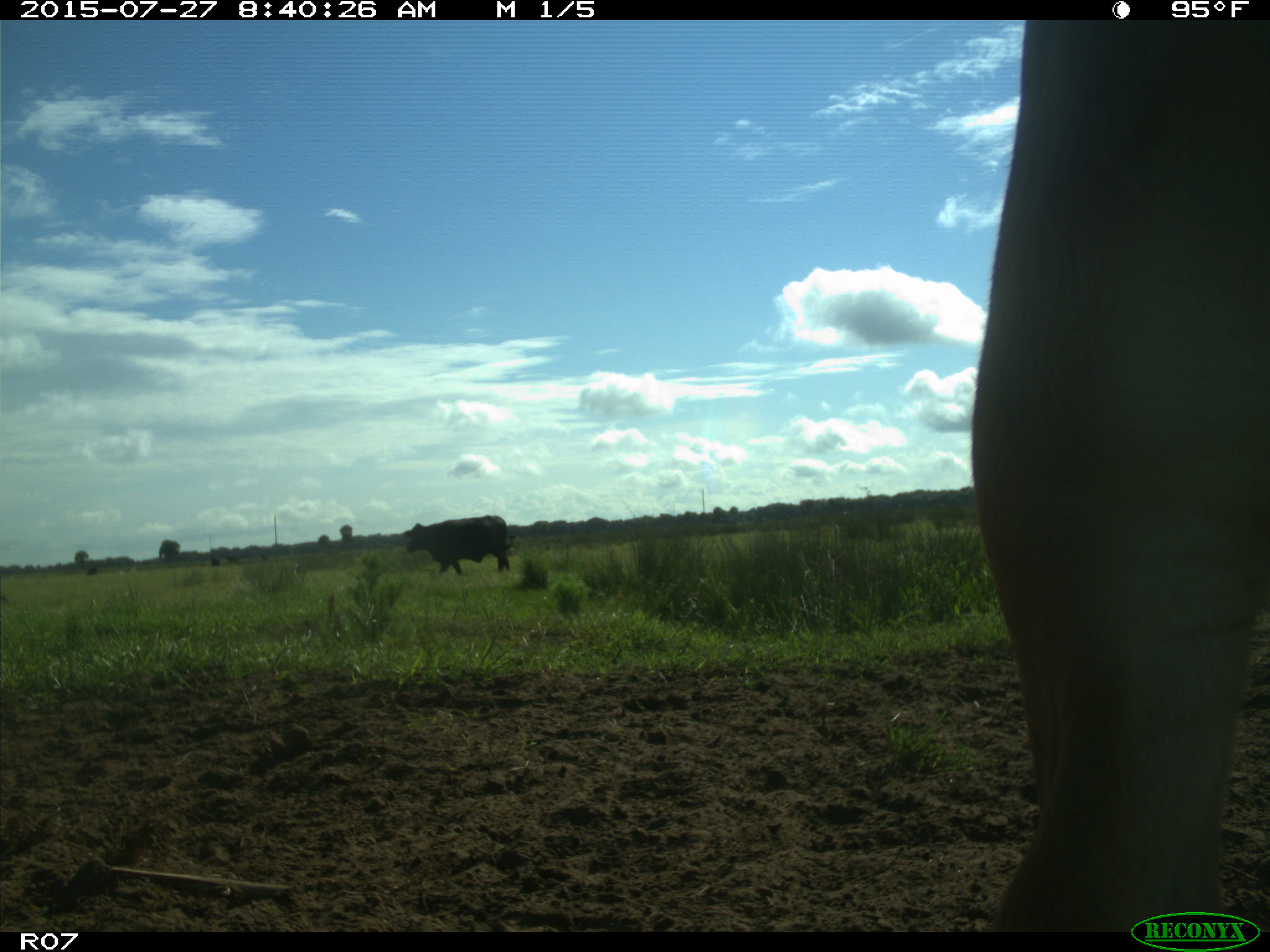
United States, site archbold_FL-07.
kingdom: Animalia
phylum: Chordata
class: Mammalia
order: Artiodactyla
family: Bovidae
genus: Bos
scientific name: Bos taurus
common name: domestic cow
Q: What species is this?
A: Bos taurus (domestic cow).